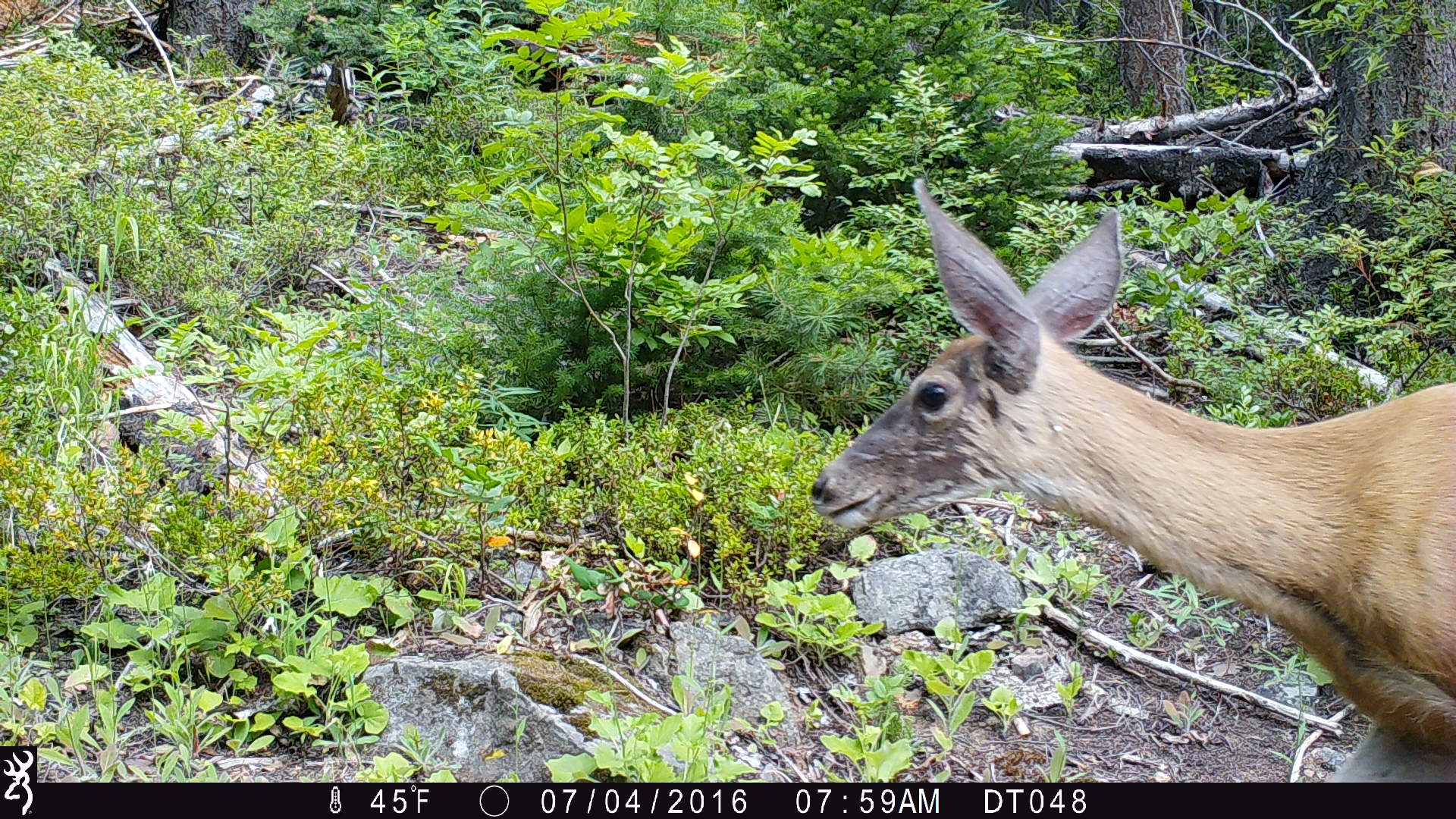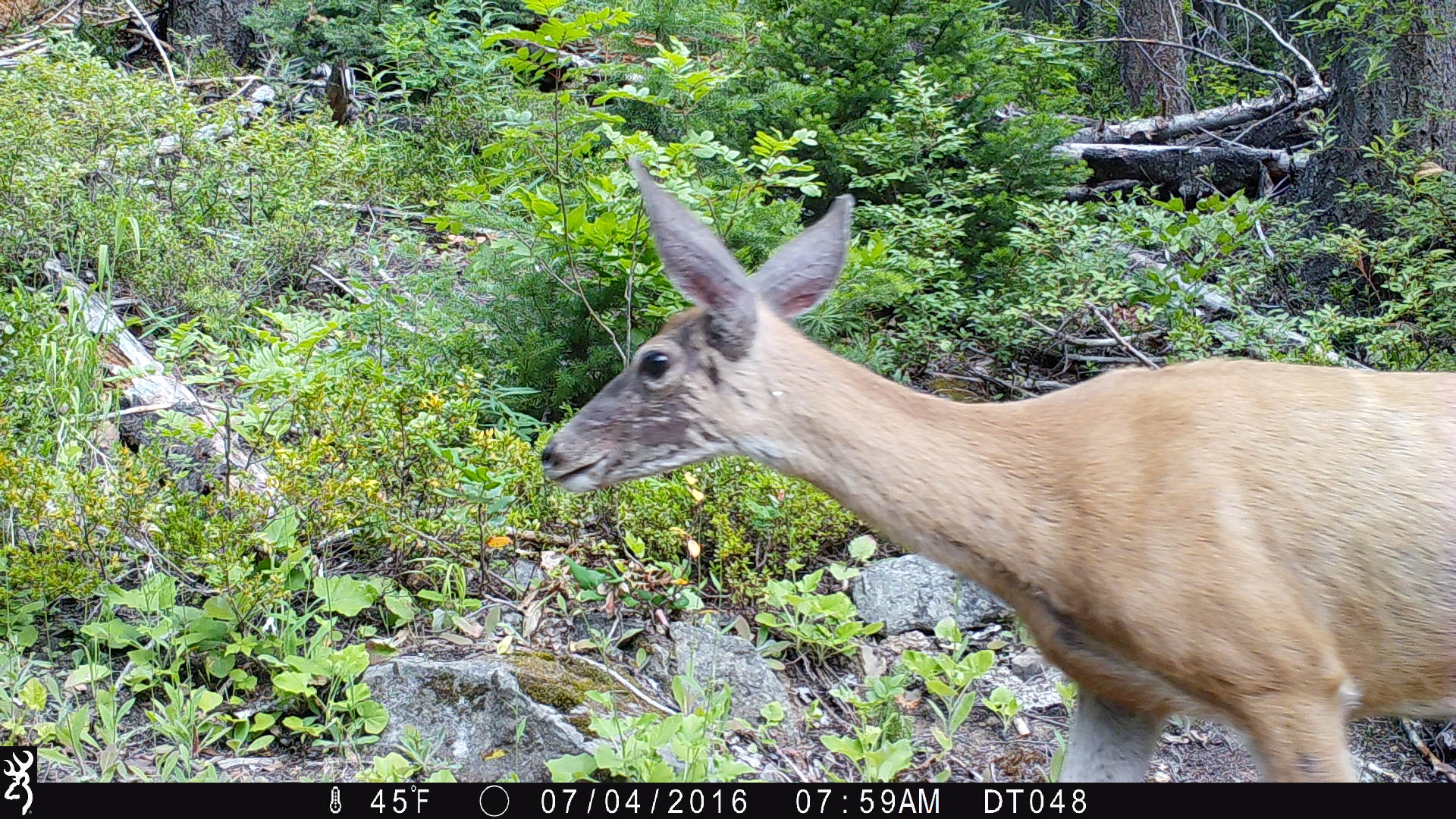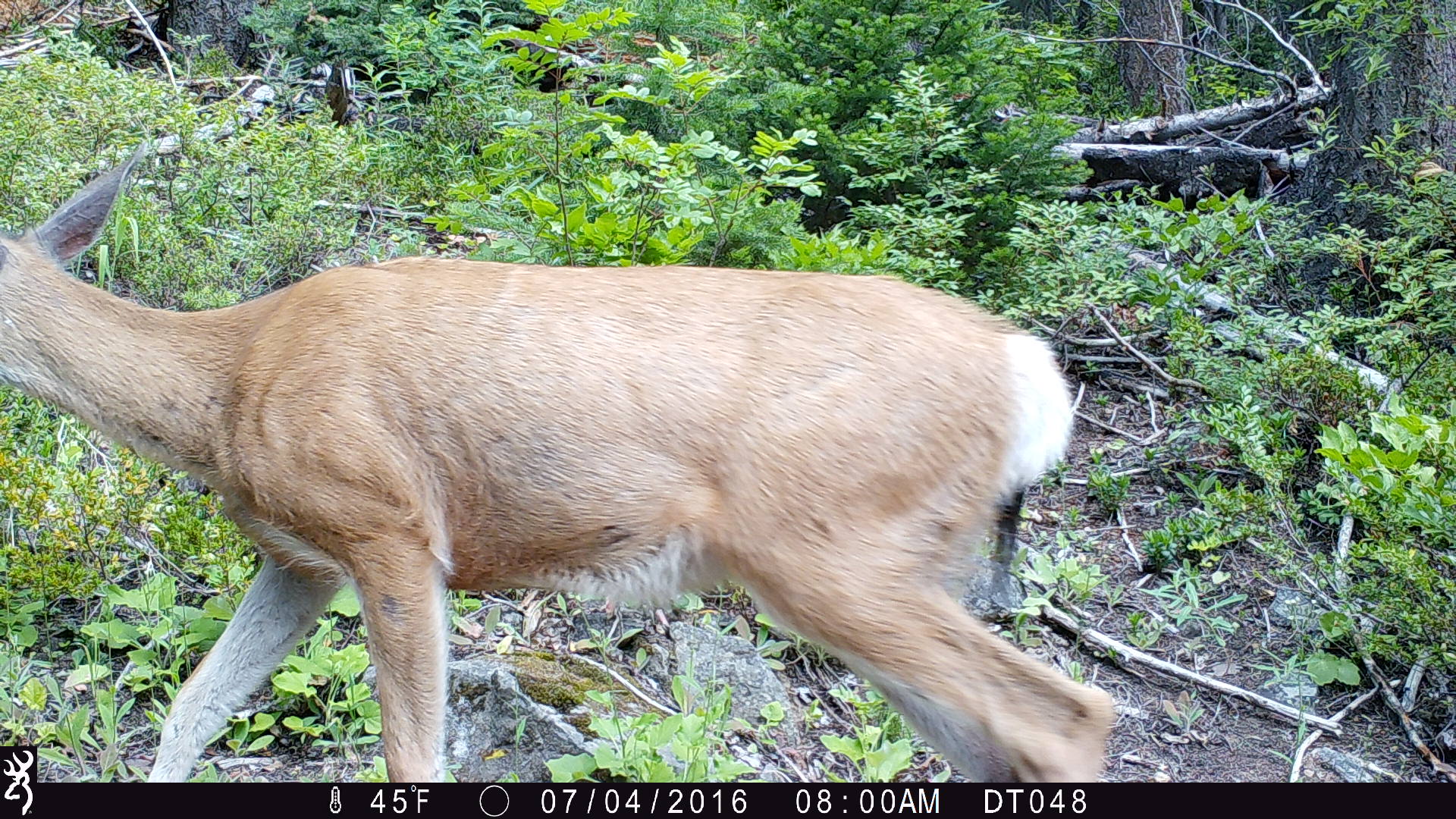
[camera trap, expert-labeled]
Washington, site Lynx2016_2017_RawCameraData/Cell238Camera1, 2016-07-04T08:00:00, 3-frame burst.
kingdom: Animalia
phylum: Chordata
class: Mammalia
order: Artiodactyla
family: Cervidae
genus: Odocoileus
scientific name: Odocoileus hemionus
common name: mule deer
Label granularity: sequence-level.